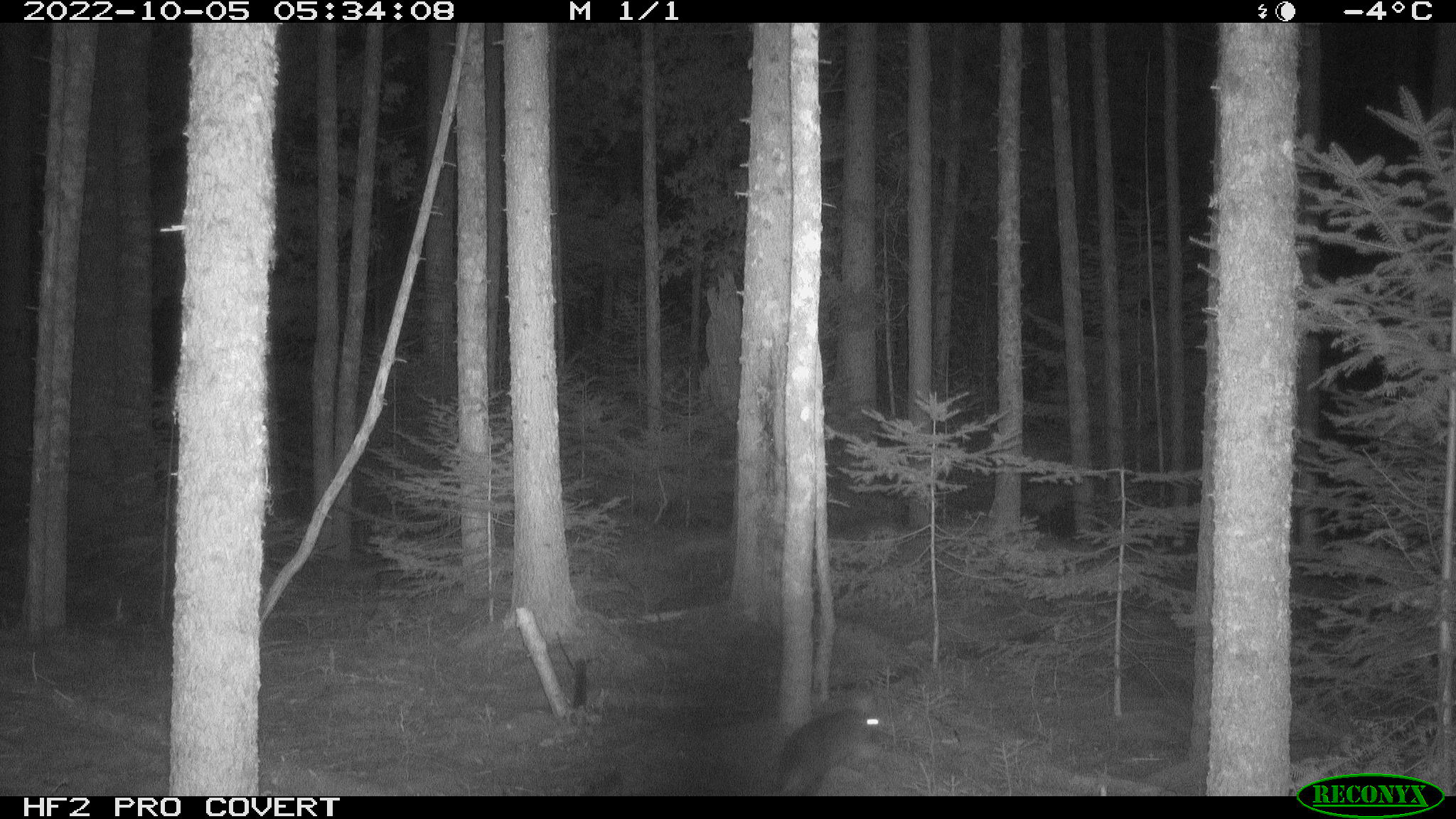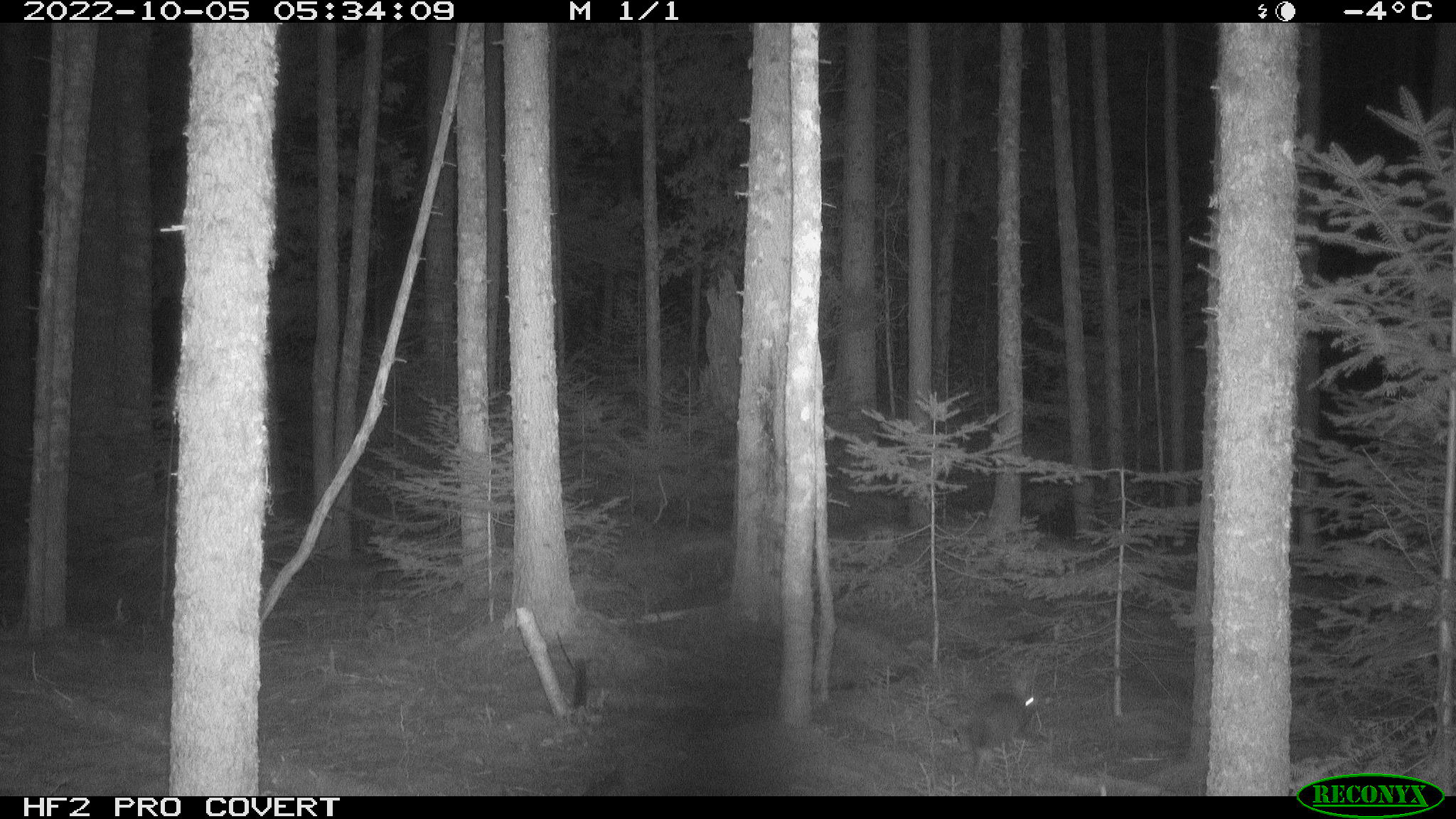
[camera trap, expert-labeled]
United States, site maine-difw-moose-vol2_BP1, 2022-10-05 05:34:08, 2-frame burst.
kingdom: Animalia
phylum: Chordata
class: Mammalia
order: Lagomorpha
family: Leporidae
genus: Lepus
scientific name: Lepus americanus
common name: snowshoe hare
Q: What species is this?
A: Snowshoe hare (Lepus americanus).